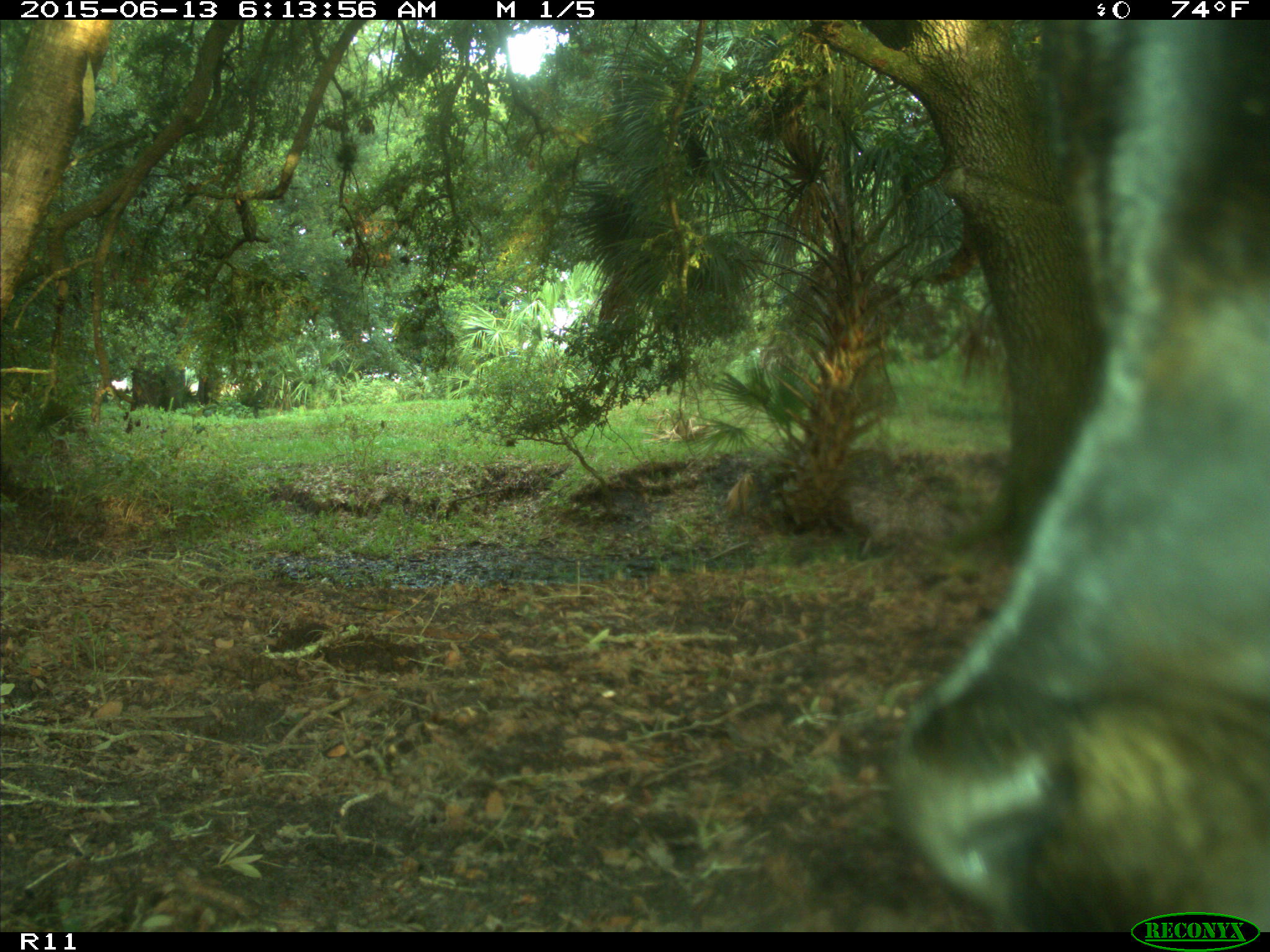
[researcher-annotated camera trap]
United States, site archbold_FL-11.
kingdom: Animalia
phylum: Chordata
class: Mammalia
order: Artiodactyla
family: Bovidae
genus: Bos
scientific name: Bos taurus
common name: domestic cow